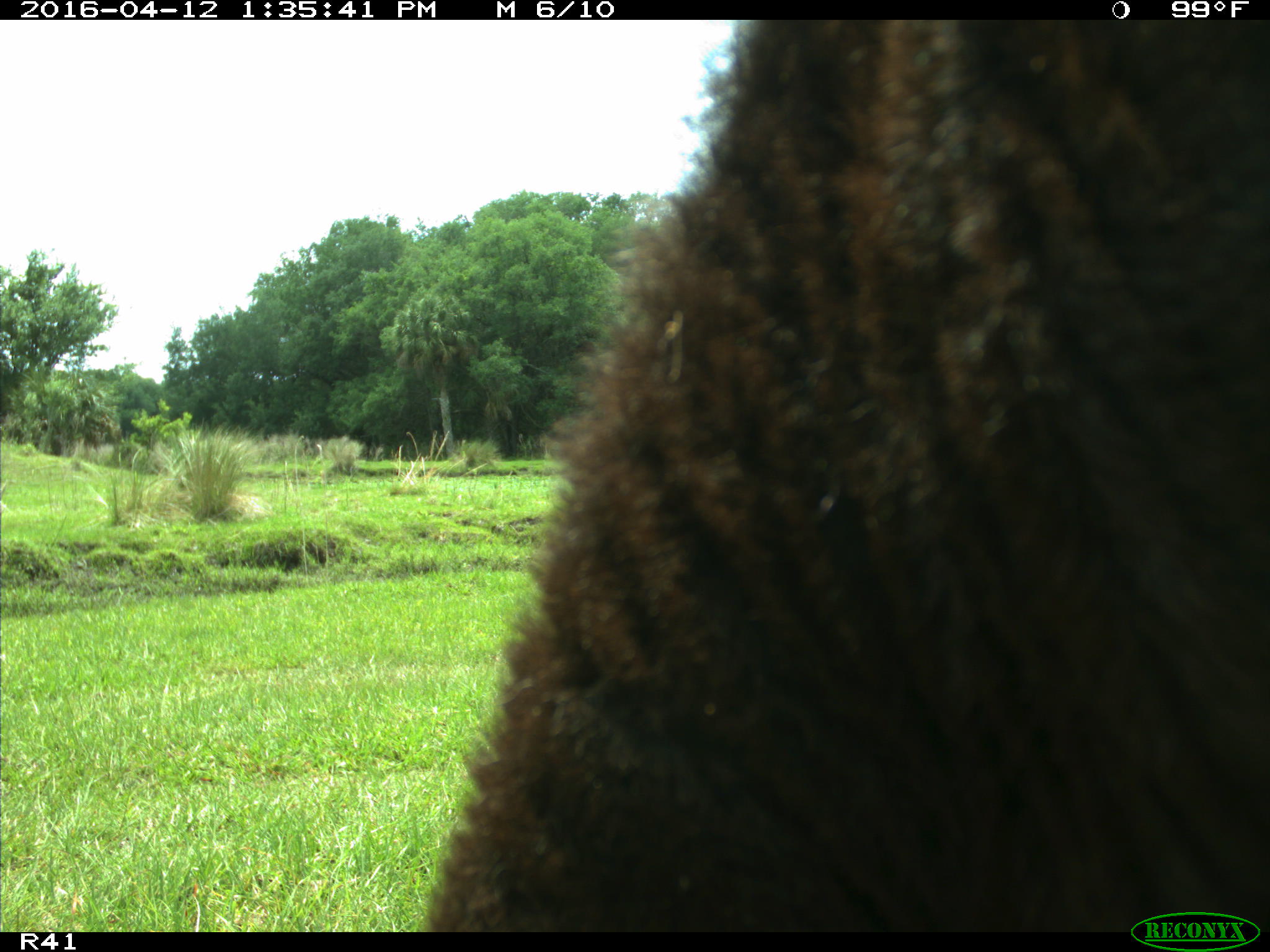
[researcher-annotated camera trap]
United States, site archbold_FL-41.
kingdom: Animalia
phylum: Chordata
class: Mammalia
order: Artiodactyla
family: Bovidae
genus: Bos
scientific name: Bos taurus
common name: domestic cow